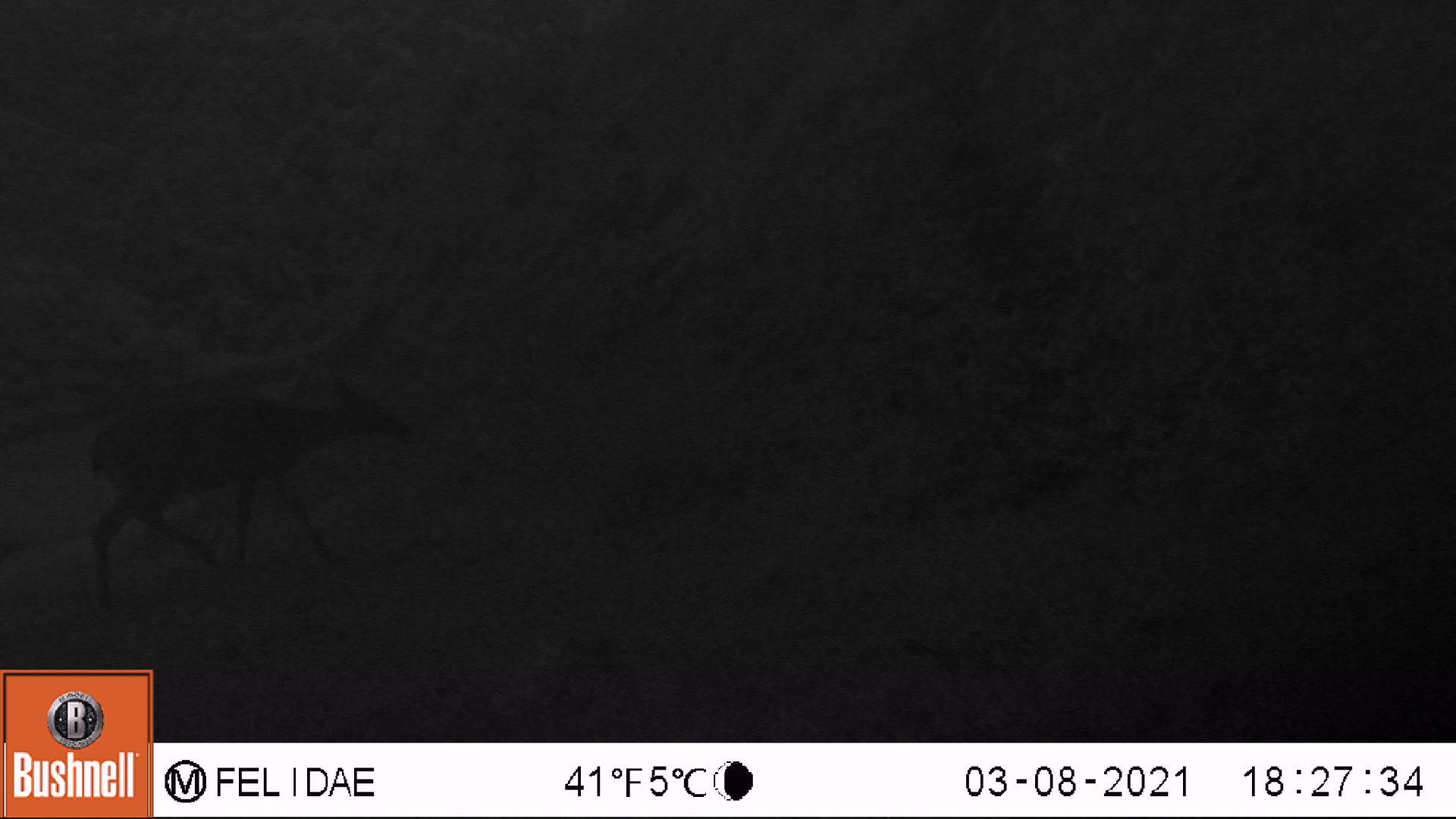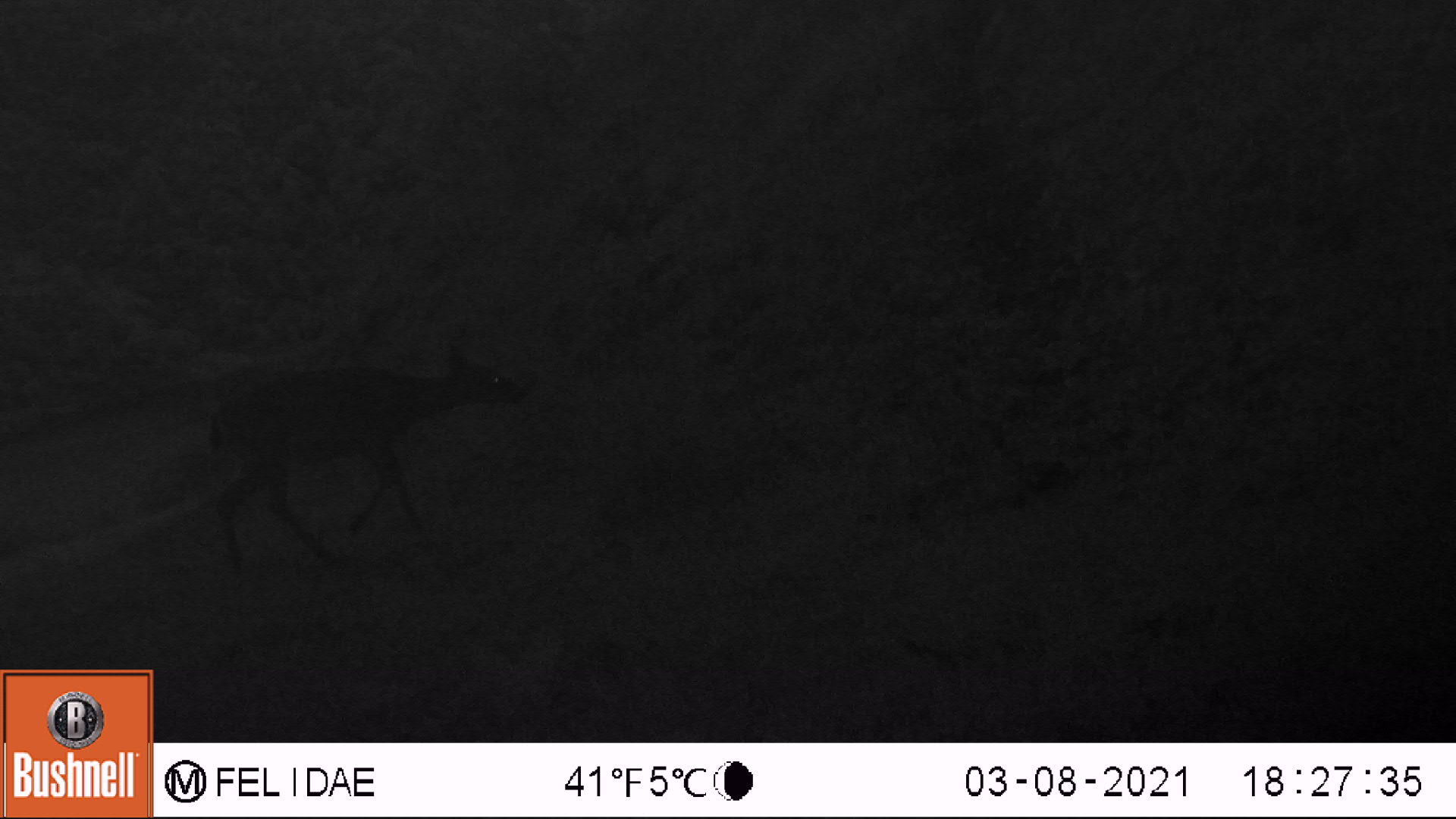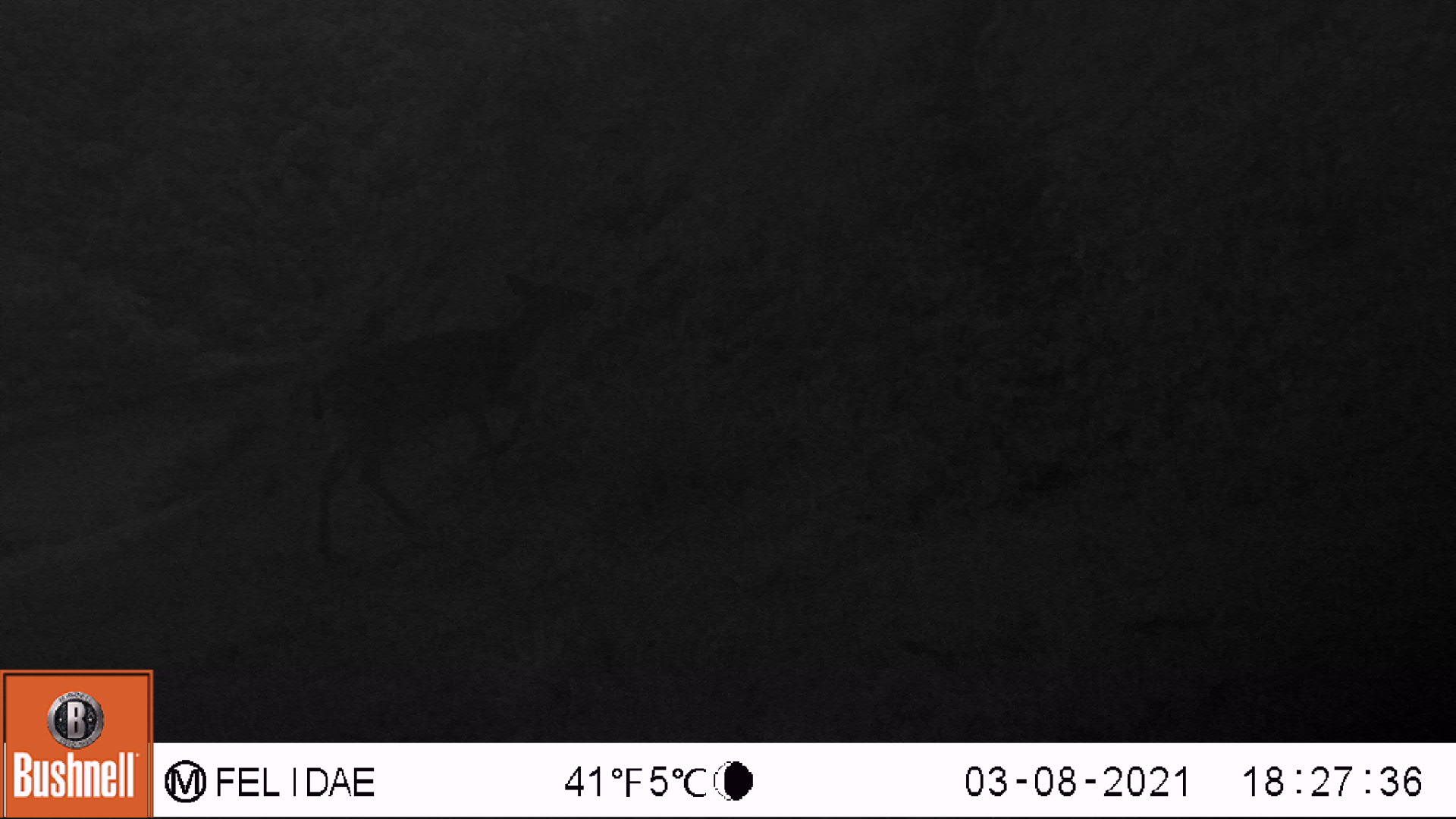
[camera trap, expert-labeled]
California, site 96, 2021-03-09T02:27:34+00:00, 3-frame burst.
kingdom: Animalia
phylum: Chordata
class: Mammalia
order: Artiodactyla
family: Cervidae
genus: Odocoileus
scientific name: Odocoileus hemionus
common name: mule deer